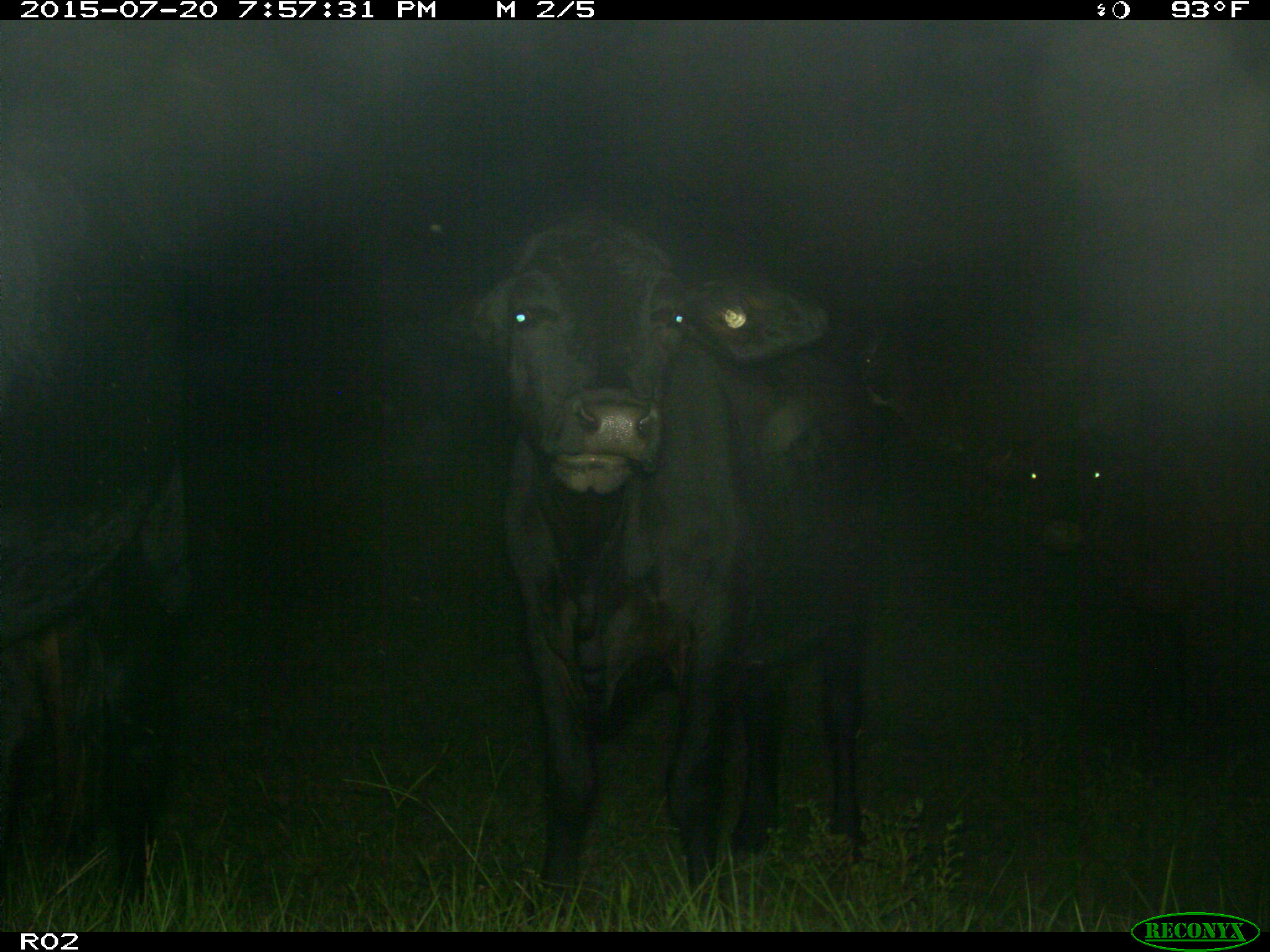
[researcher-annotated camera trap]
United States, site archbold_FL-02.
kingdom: Animalia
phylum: Chordata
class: Mammalia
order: Artiodactyla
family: Bovidae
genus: Bos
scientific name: Bos taurus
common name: domestic cow